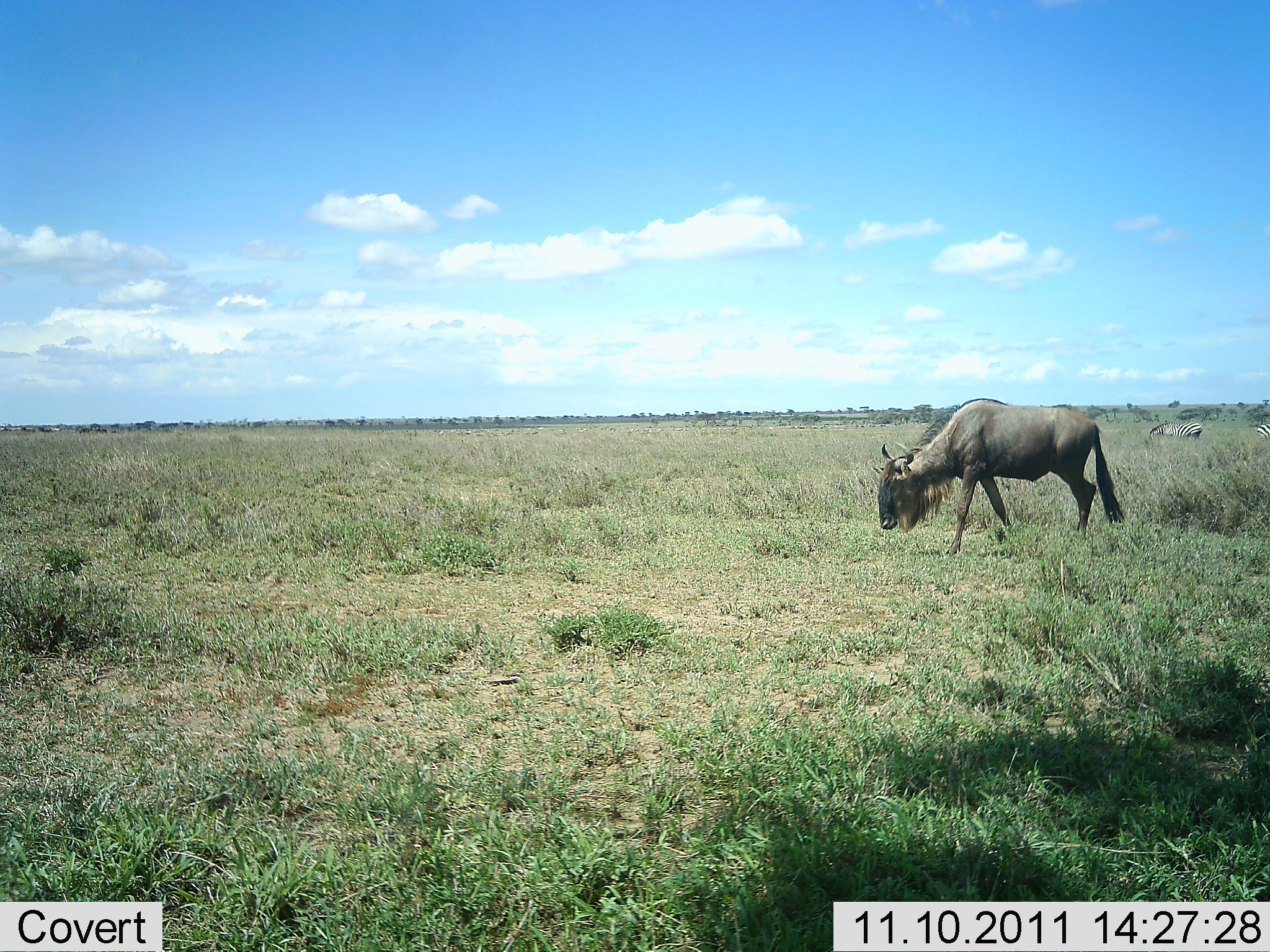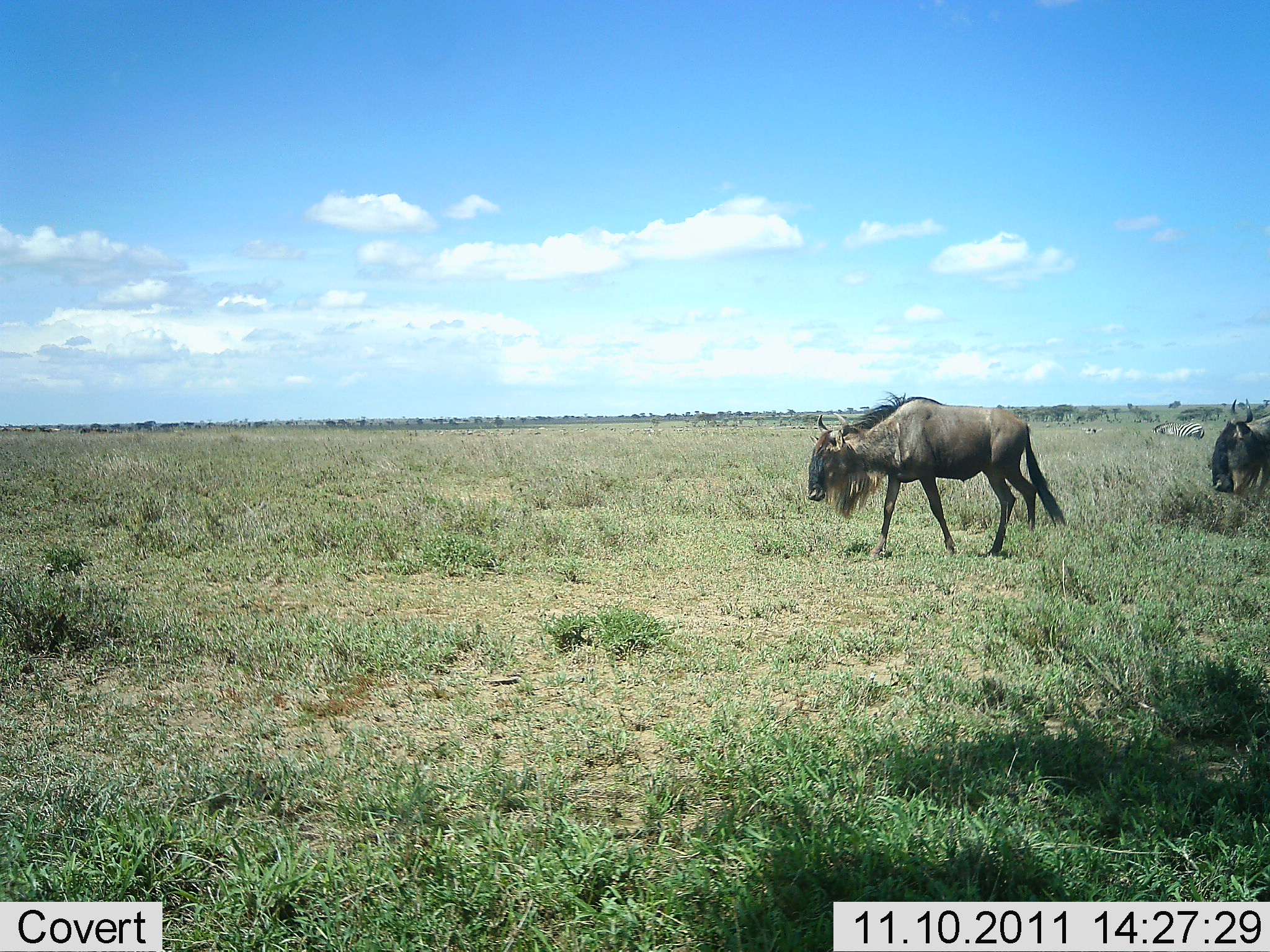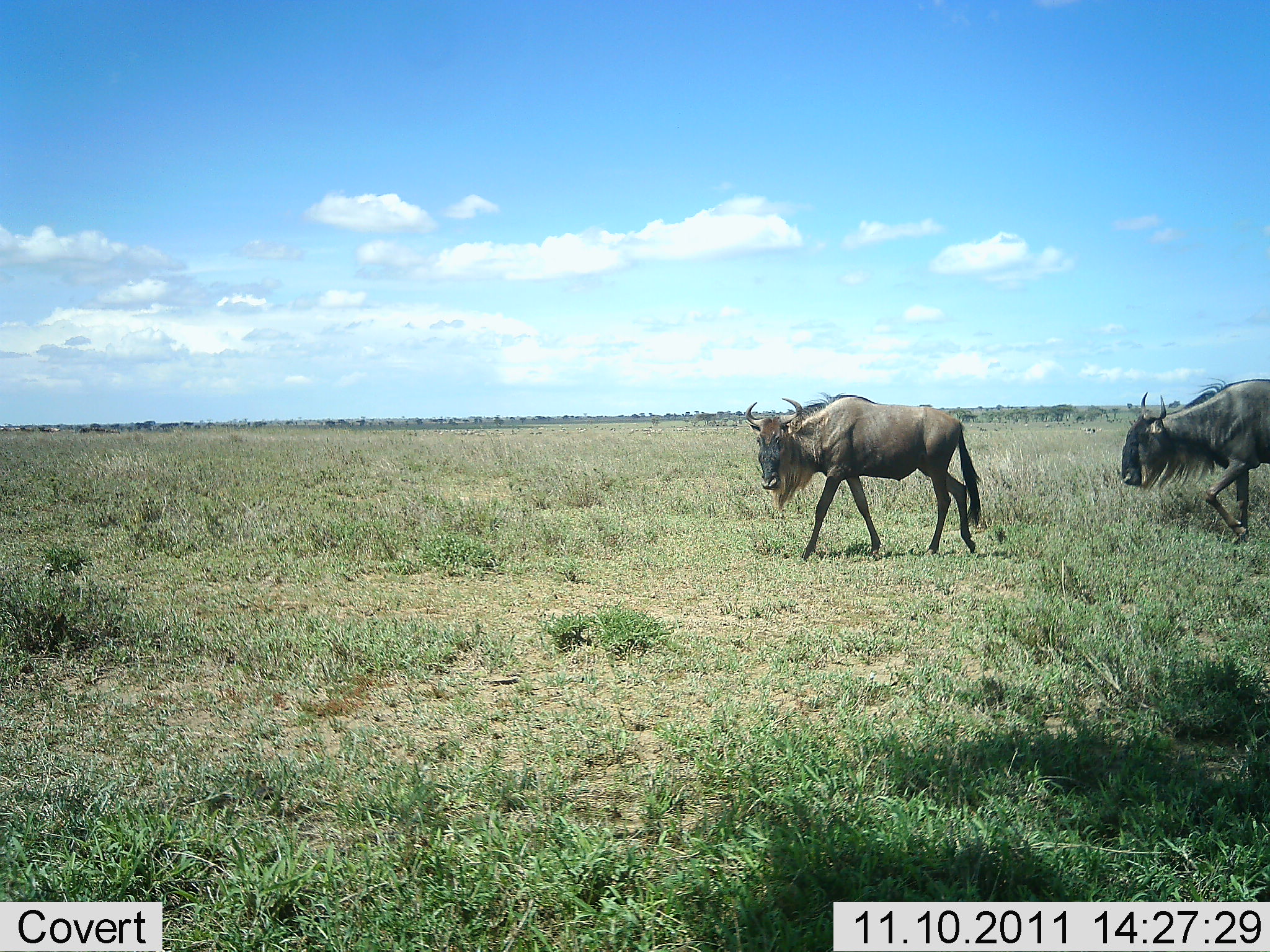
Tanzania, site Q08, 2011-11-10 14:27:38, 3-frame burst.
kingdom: Animalia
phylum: Chordata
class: Mammalia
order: Artiodactyla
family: Bovidae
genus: Connochaetes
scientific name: Connochaetes taurinus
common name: blue wildebeest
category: wildebeest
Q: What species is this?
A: Wildebeest (blue wildebeest) (Connochaetes taurinus).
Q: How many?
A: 2.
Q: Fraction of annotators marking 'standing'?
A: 11%.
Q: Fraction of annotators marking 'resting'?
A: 0%.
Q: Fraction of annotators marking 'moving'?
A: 100%.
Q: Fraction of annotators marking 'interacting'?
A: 0%.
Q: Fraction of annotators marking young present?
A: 0%.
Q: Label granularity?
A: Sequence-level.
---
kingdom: Animalia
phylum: Chordata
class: Mammalia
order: Perissodactyla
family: Equidae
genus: Equus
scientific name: Equus quagga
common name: plains zebra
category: zebra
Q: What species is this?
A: Zebra (plains zebra) (Equus quagga).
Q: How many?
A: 2.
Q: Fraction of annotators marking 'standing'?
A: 25%.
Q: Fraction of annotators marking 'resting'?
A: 8%.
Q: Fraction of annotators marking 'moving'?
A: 17%.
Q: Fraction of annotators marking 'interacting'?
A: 0%.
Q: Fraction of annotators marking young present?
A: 0%.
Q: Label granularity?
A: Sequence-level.